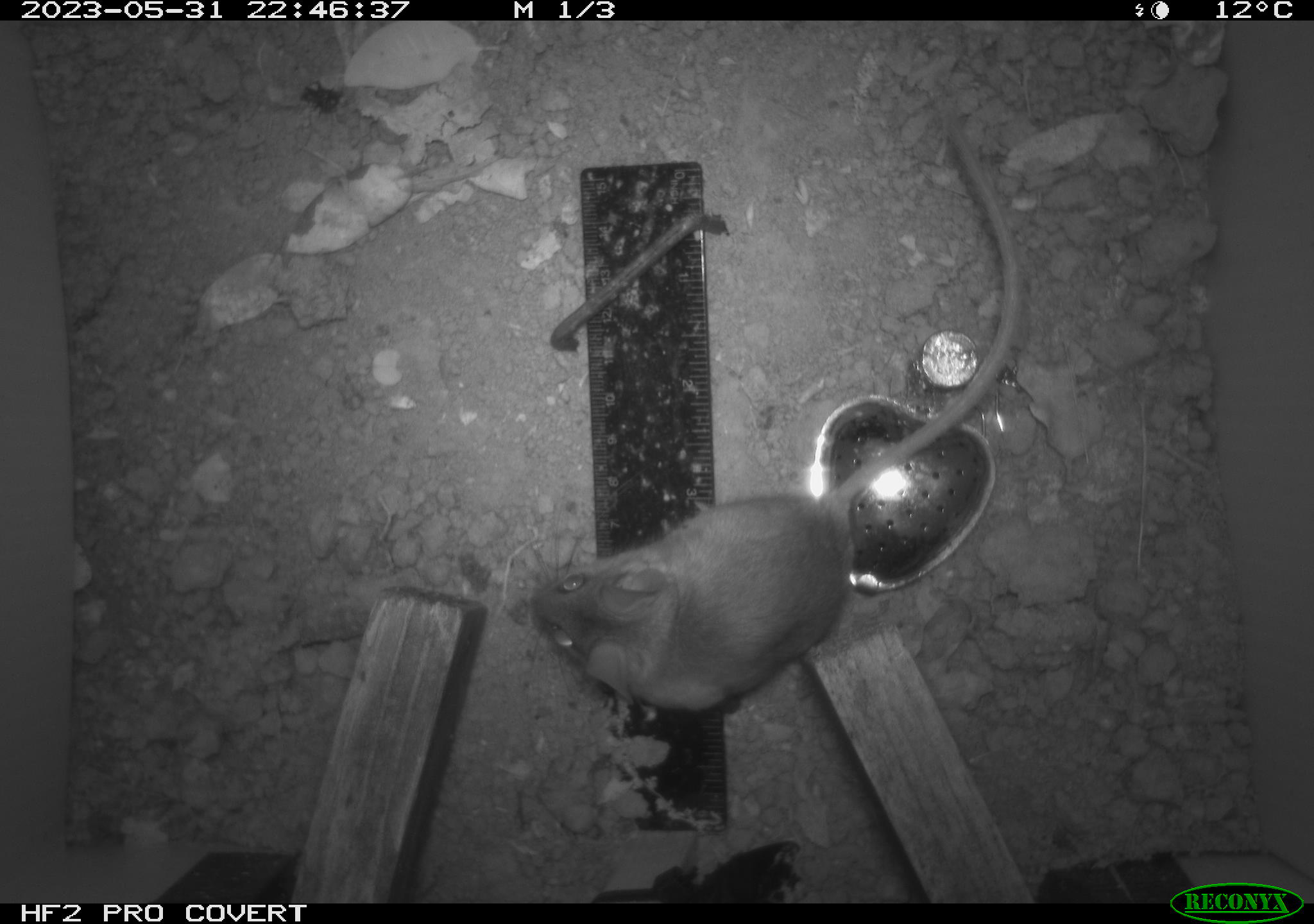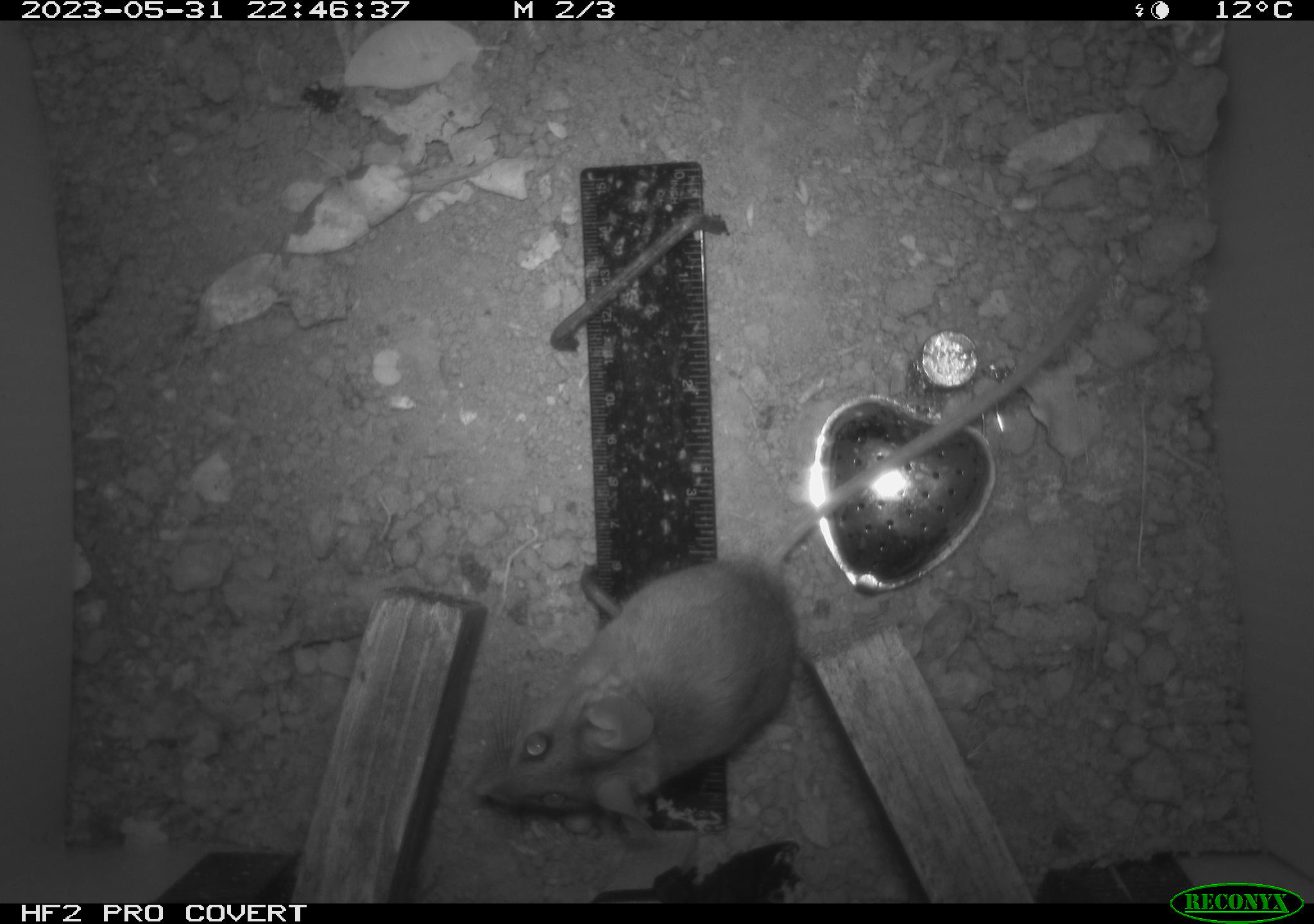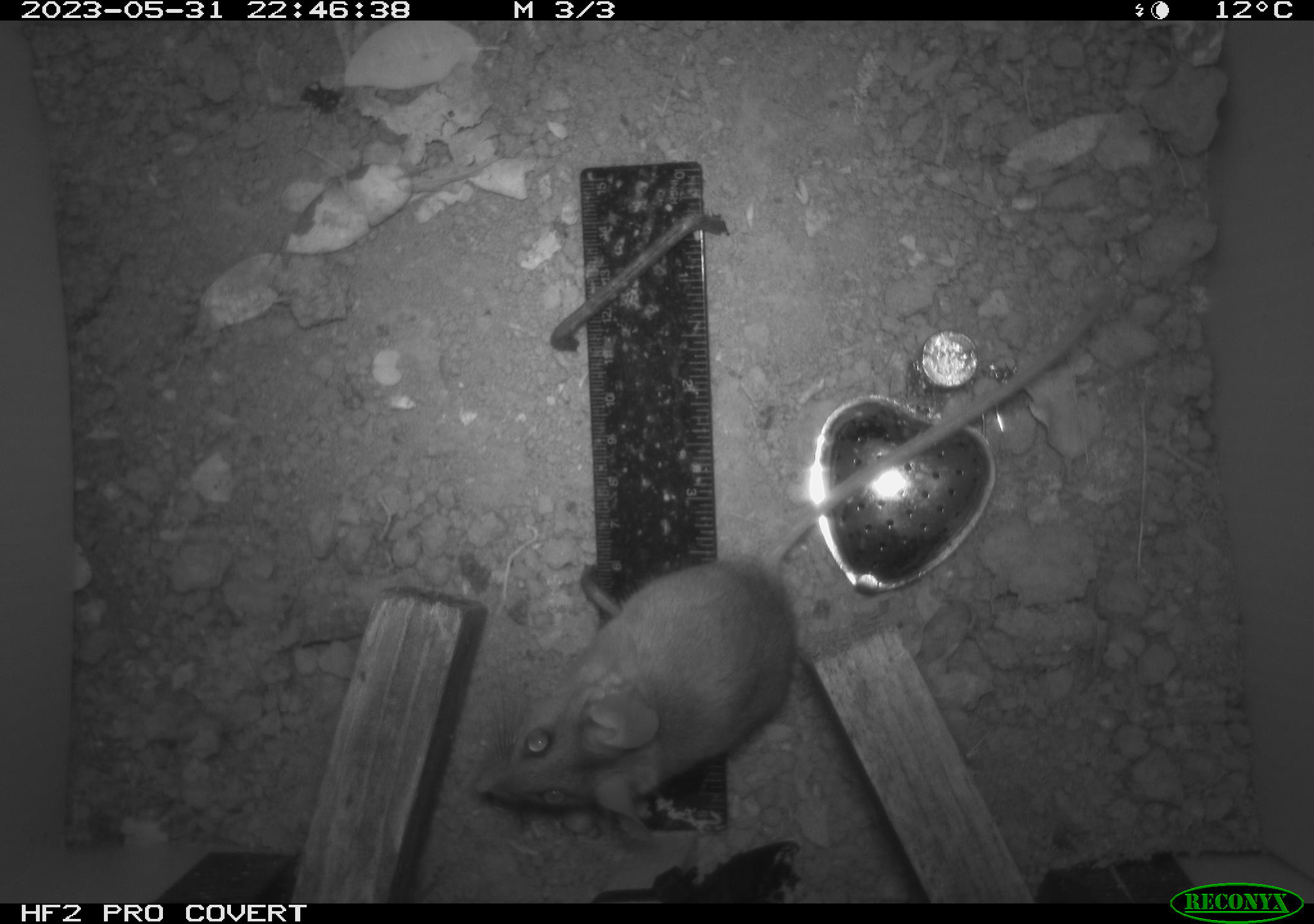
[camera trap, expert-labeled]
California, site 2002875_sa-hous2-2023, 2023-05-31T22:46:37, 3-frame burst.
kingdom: Animalia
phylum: Chordata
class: Mammalia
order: Rodentia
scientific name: Rodentia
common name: mouse species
Mouse species (Rodentia).